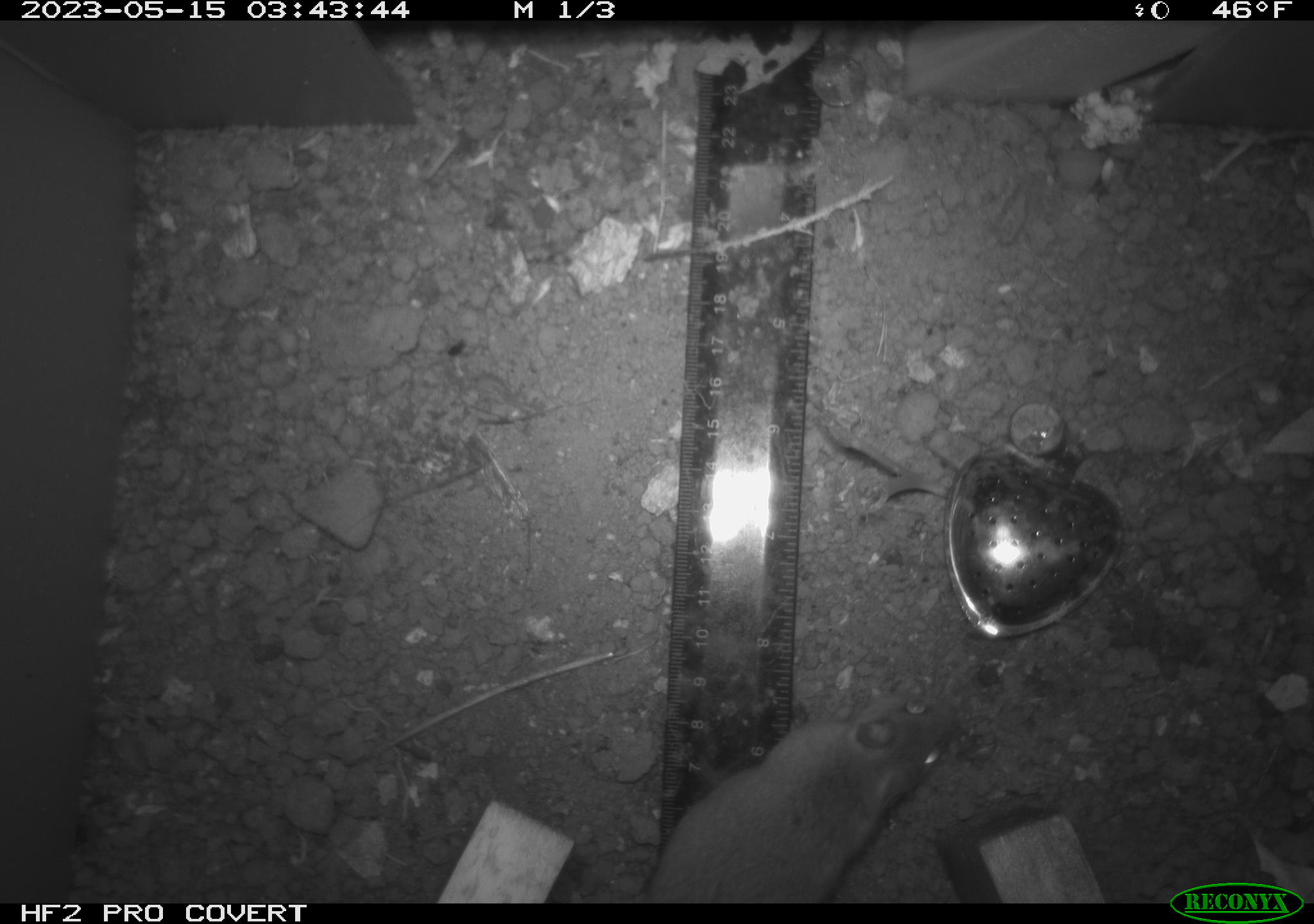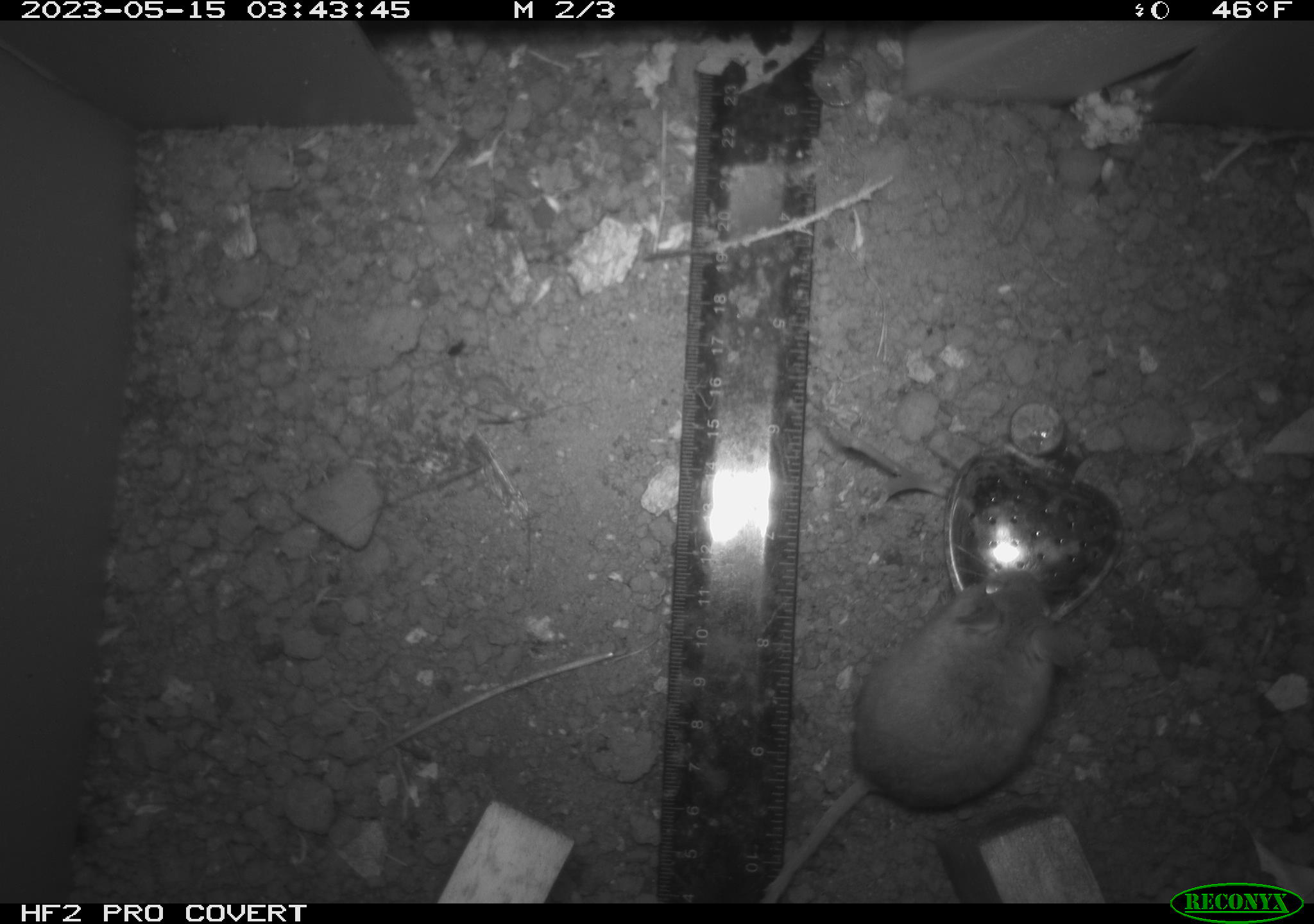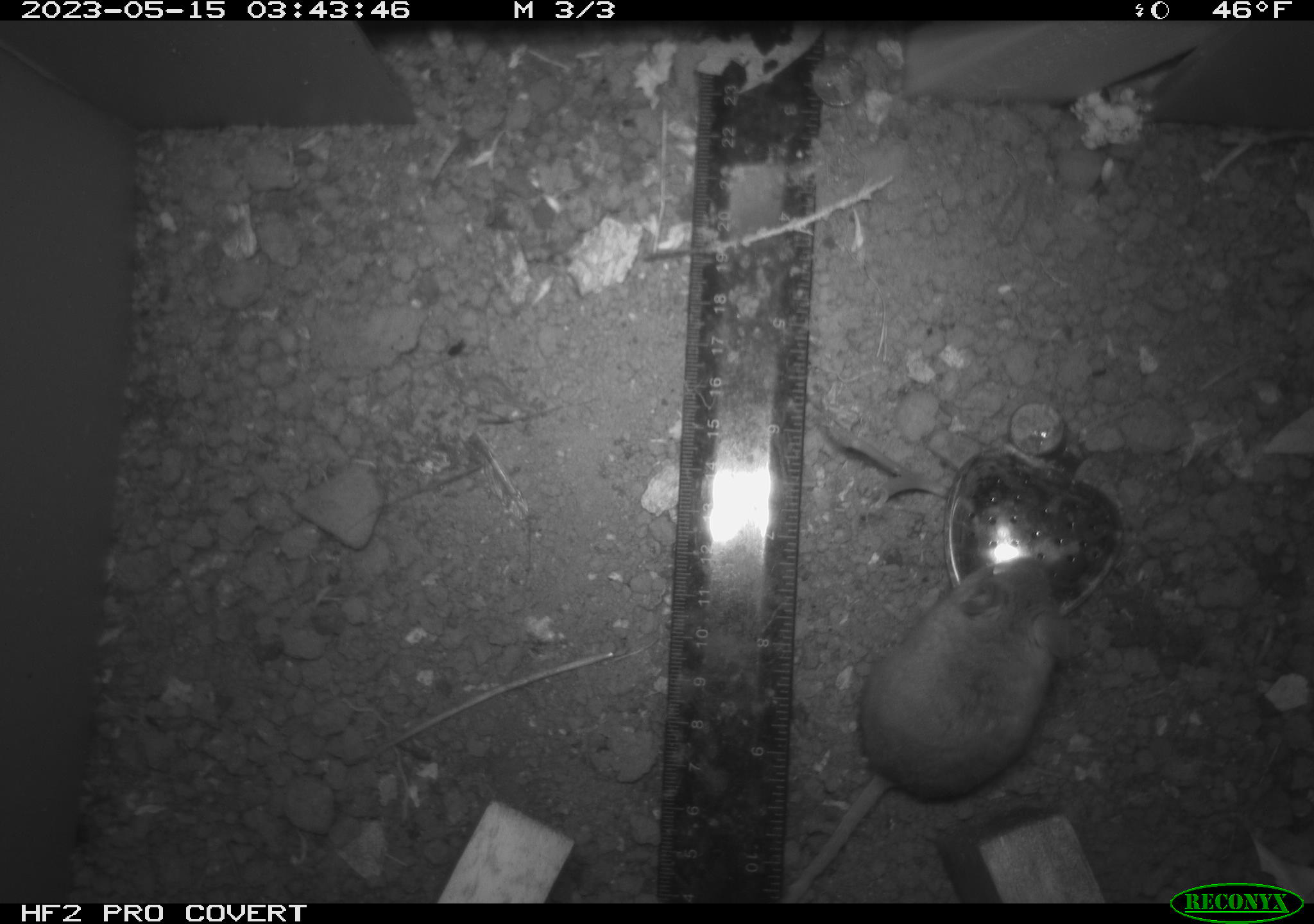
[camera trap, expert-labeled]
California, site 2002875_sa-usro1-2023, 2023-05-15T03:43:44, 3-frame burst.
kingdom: Animalia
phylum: Chordata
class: Mammalia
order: Rodentia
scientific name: Rodentia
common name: mouse species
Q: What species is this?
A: Mouse species (Rodentia).